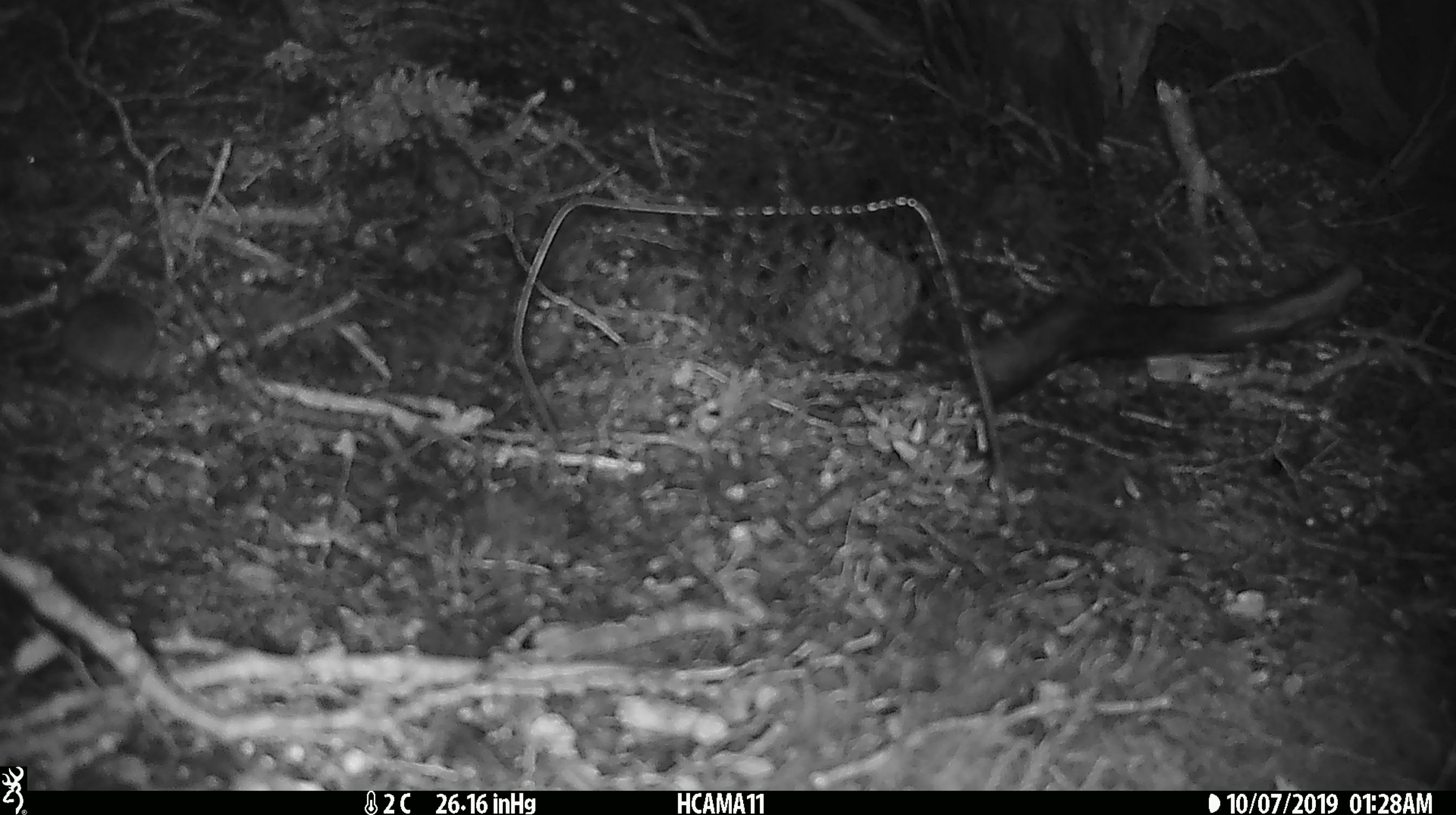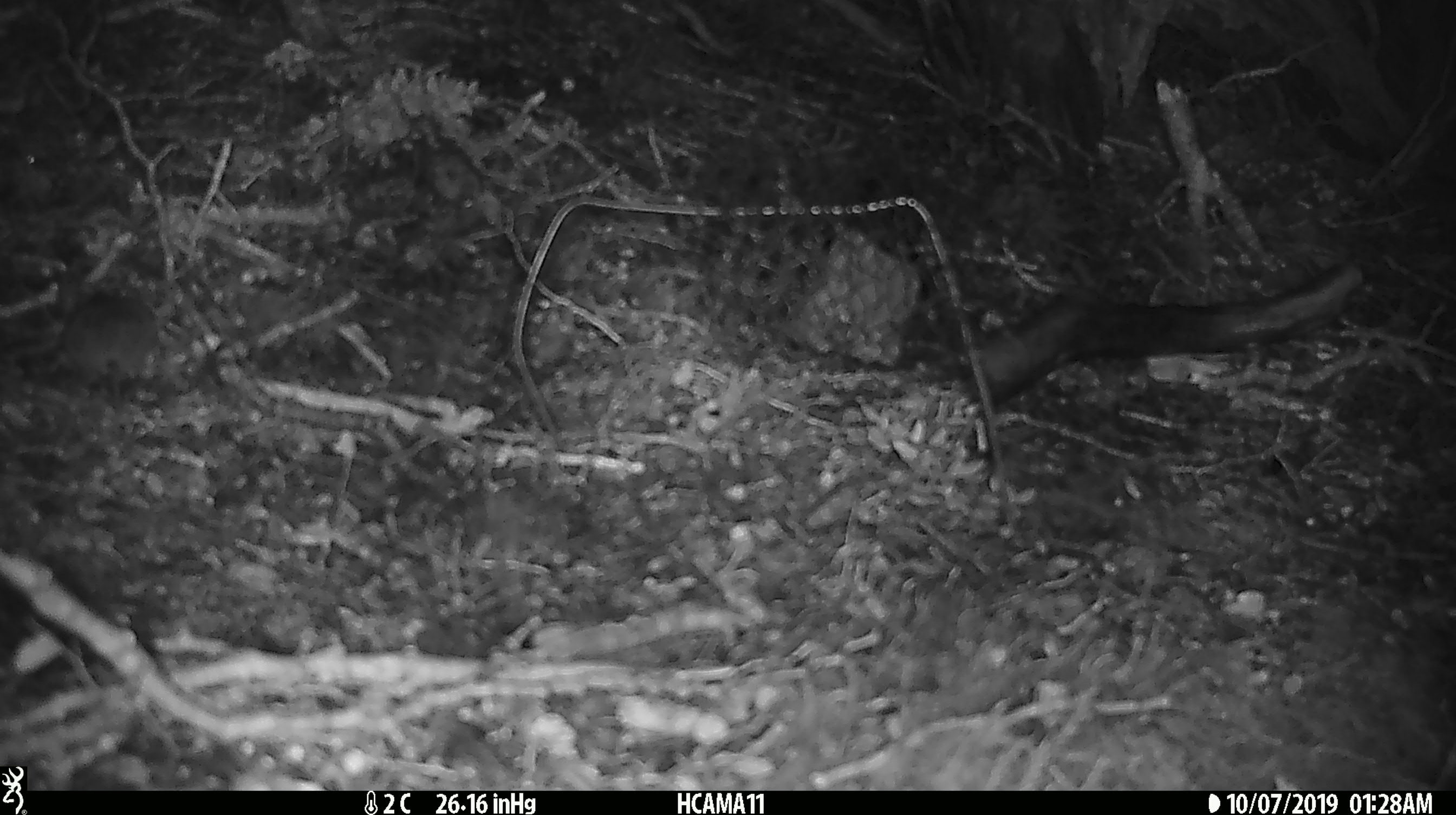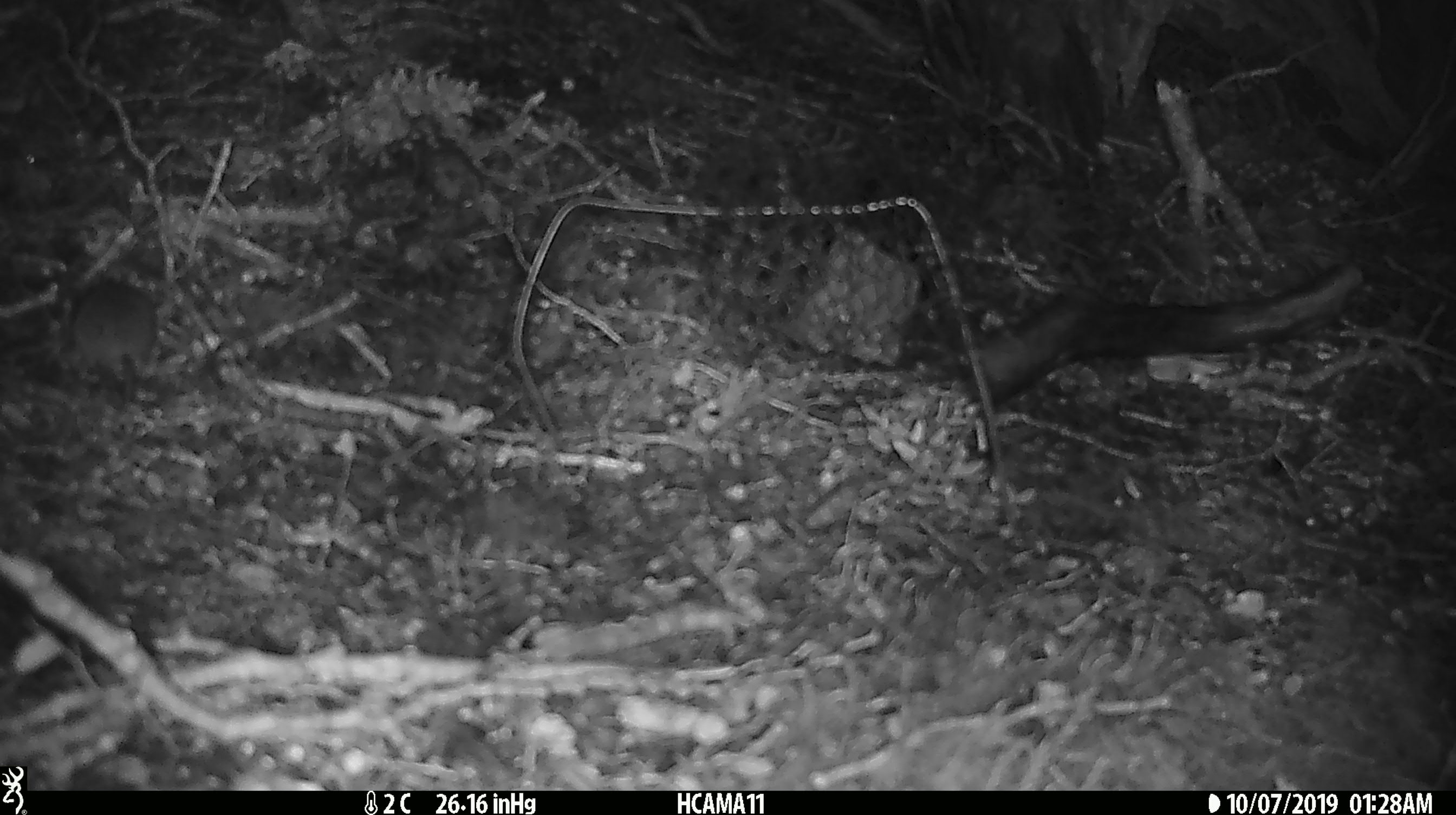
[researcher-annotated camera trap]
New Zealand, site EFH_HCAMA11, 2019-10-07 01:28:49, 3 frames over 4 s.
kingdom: Animalia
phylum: Chordata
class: Mammalia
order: Rodentia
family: Muridae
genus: Mus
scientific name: Mus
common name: mouse